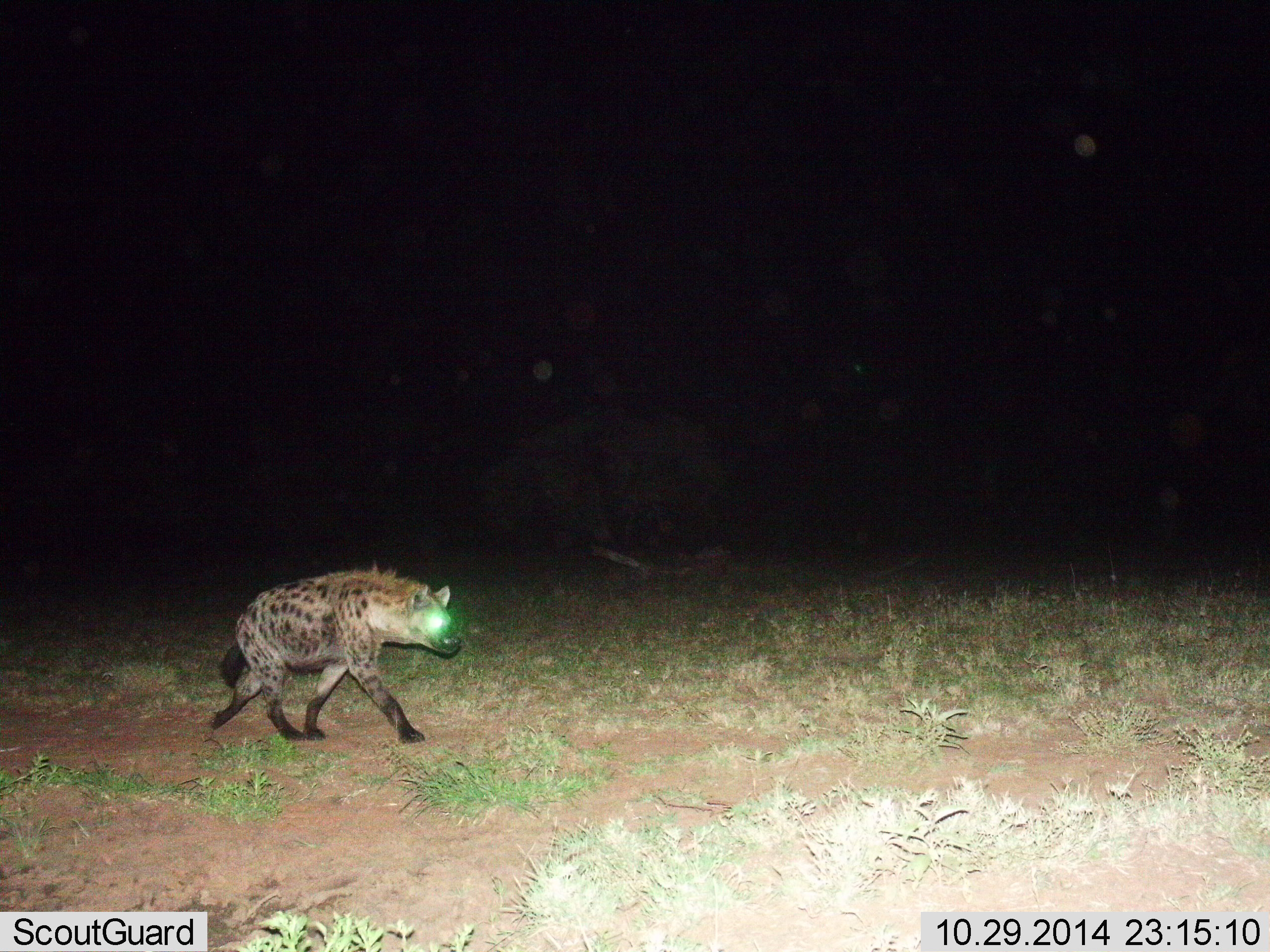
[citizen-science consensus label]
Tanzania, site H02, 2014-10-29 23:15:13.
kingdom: Animalia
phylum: Chordata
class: Mammalia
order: Carnivora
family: Hyaenidae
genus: Crocuta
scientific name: Crocuta crocuta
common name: spotted hyena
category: hyenaspotted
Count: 1.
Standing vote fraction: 10%.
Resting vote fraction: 0%.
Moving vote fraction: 100%.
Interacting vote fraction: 0%.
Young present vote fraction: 0%.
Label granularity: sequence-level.